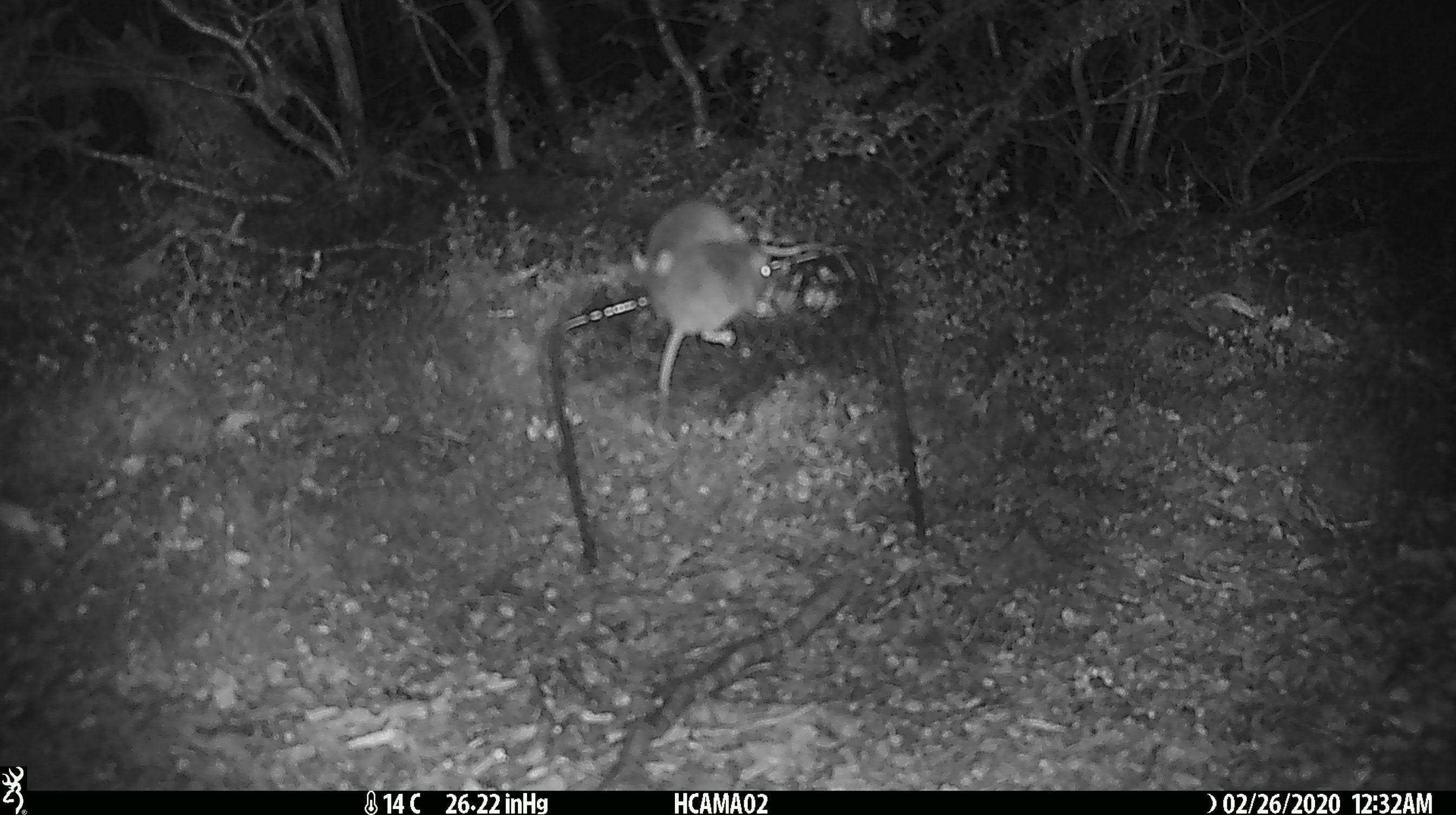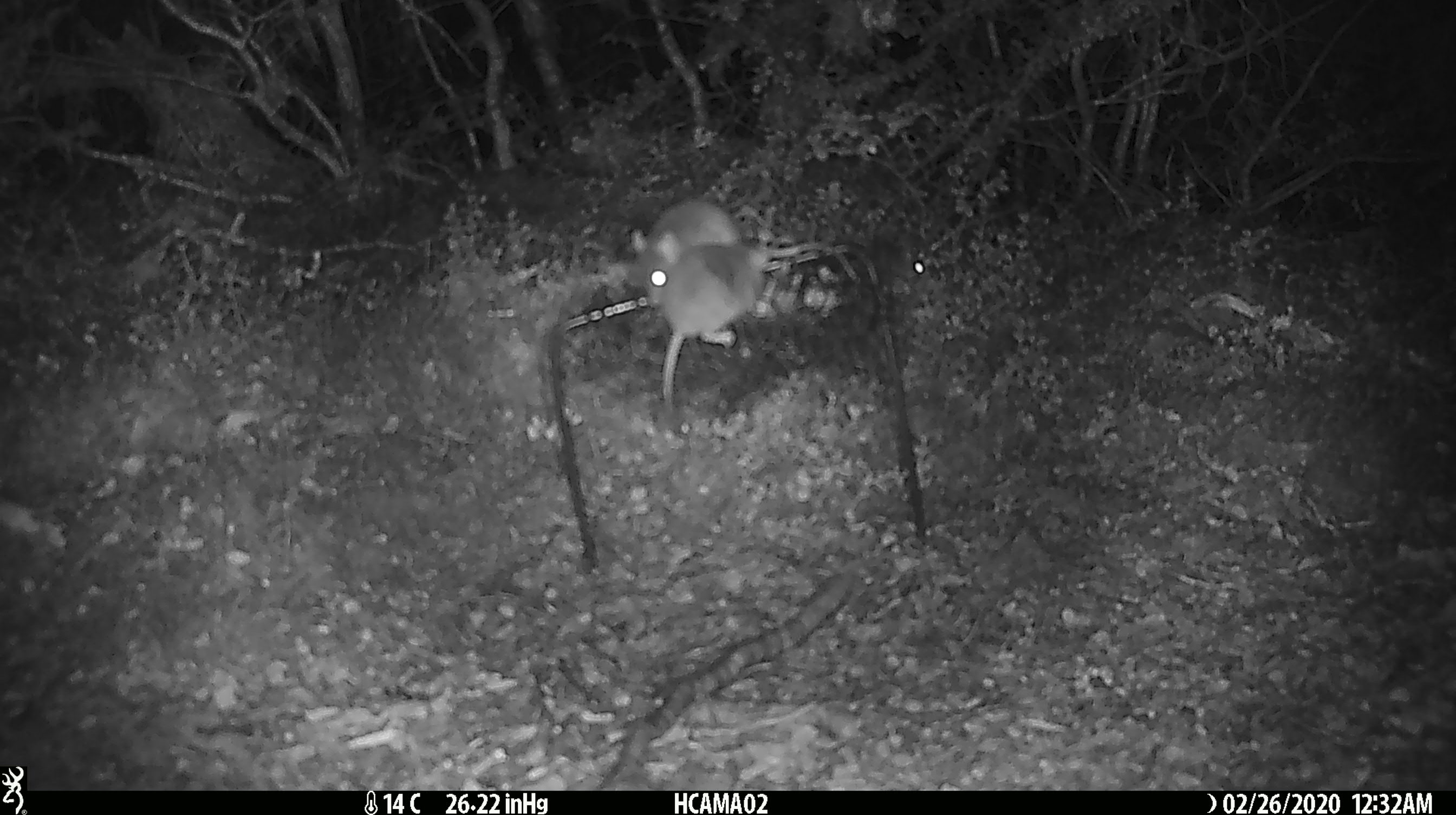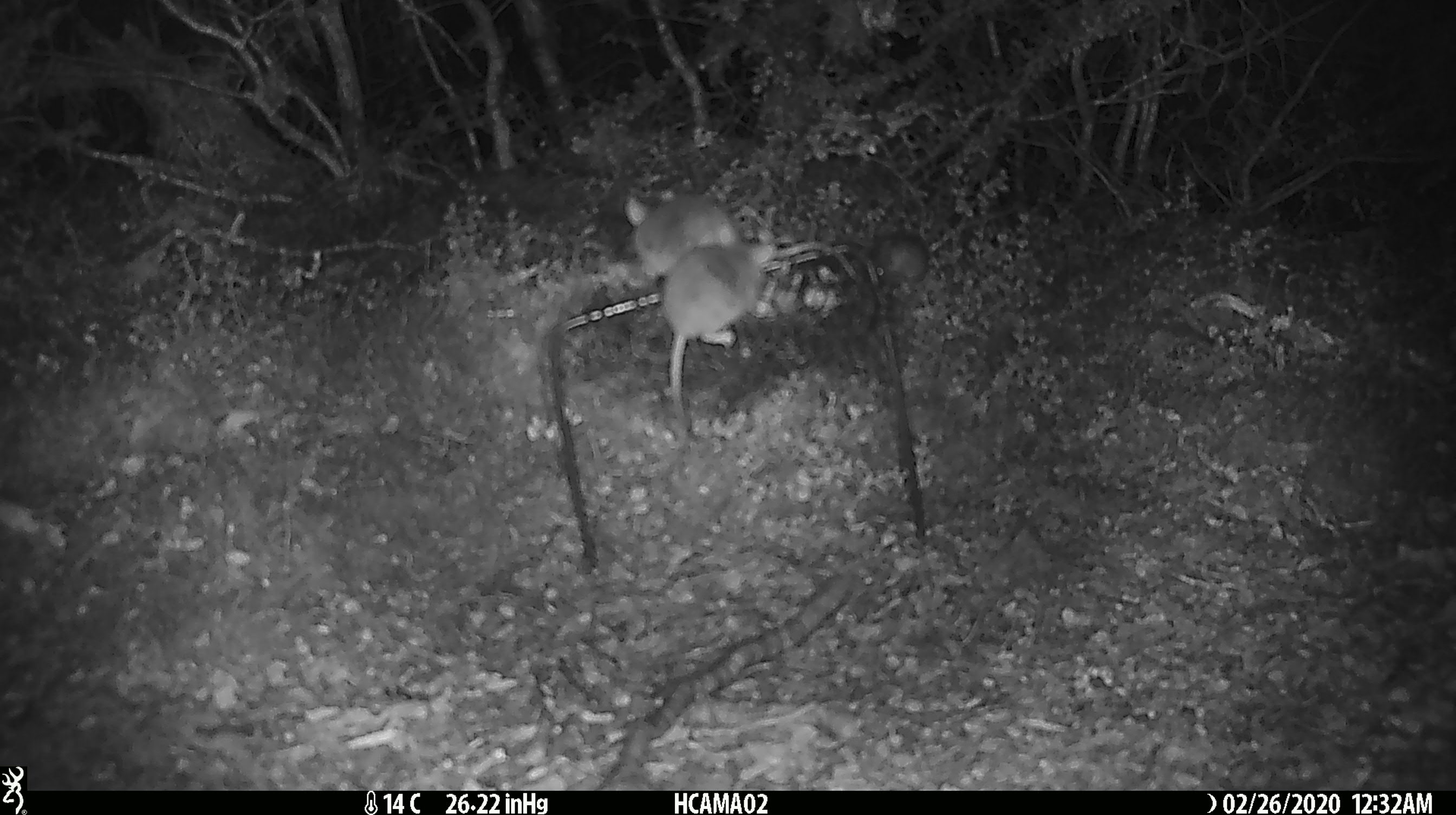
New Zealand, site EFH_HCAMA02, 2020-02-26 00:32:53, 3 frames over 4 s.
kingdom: Animalia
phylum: Chordata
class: Mammalia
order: Rodentia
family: Muridae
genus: Mus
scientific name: Mus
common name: mouse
Mouse (Mus).